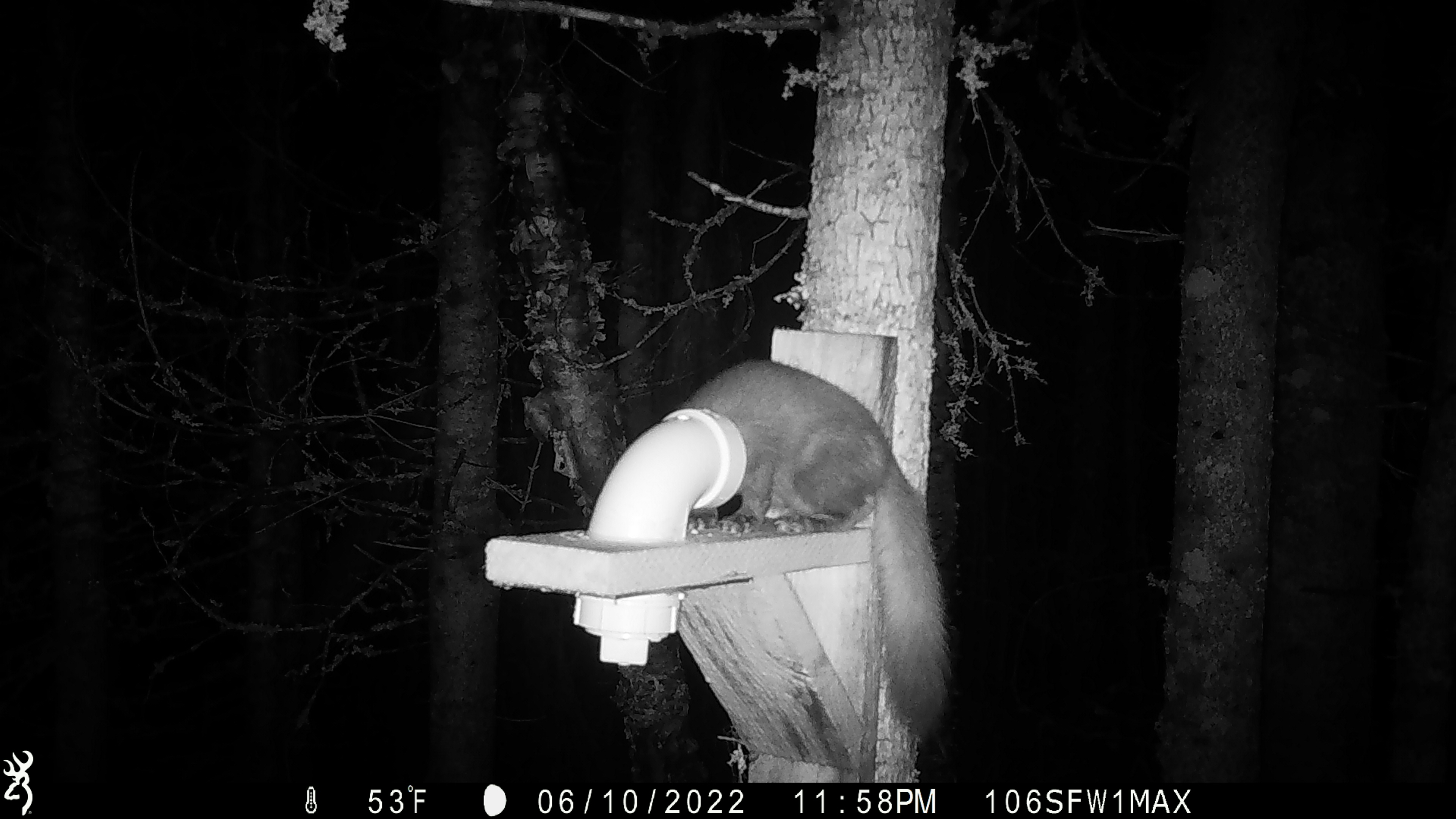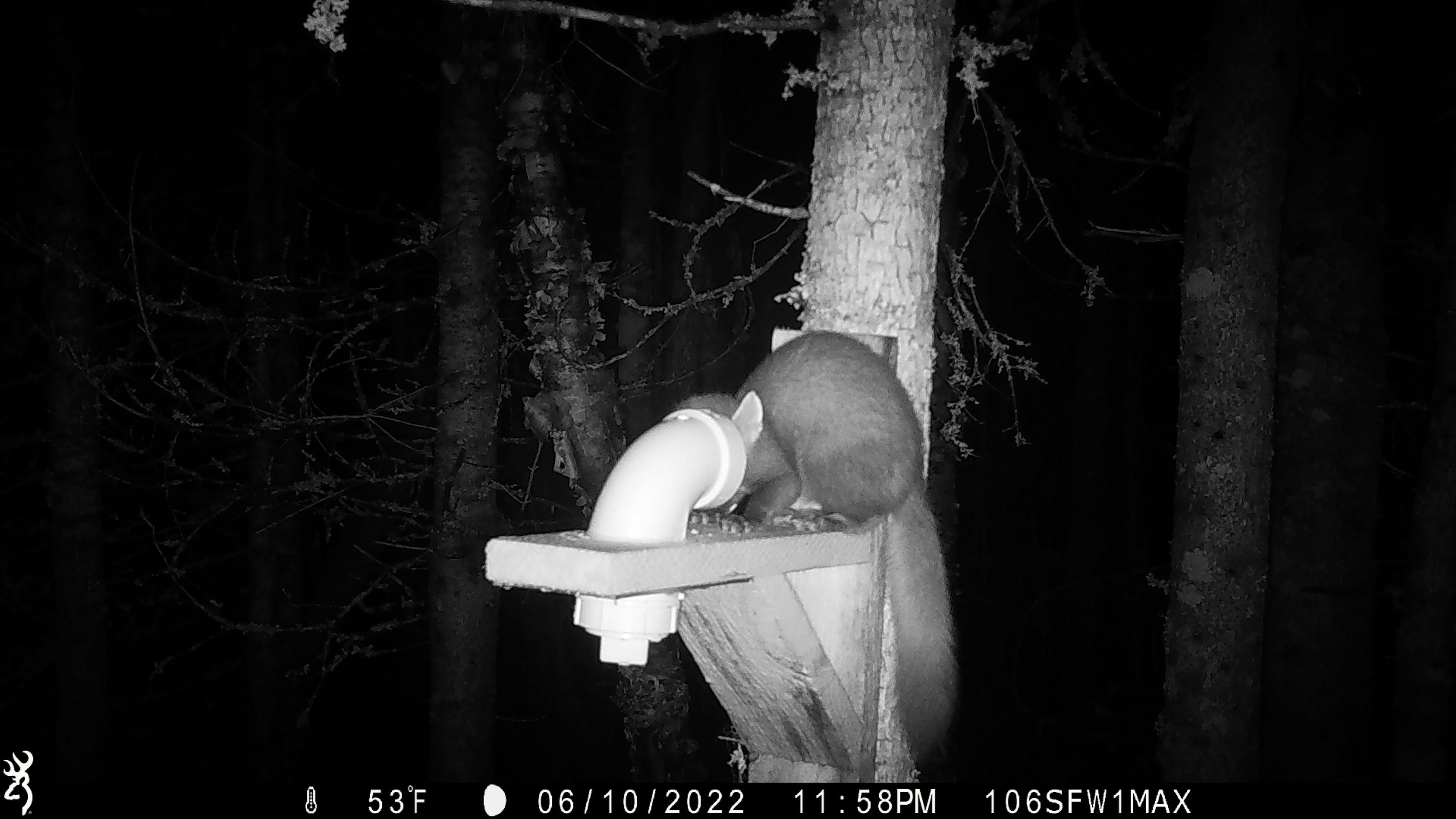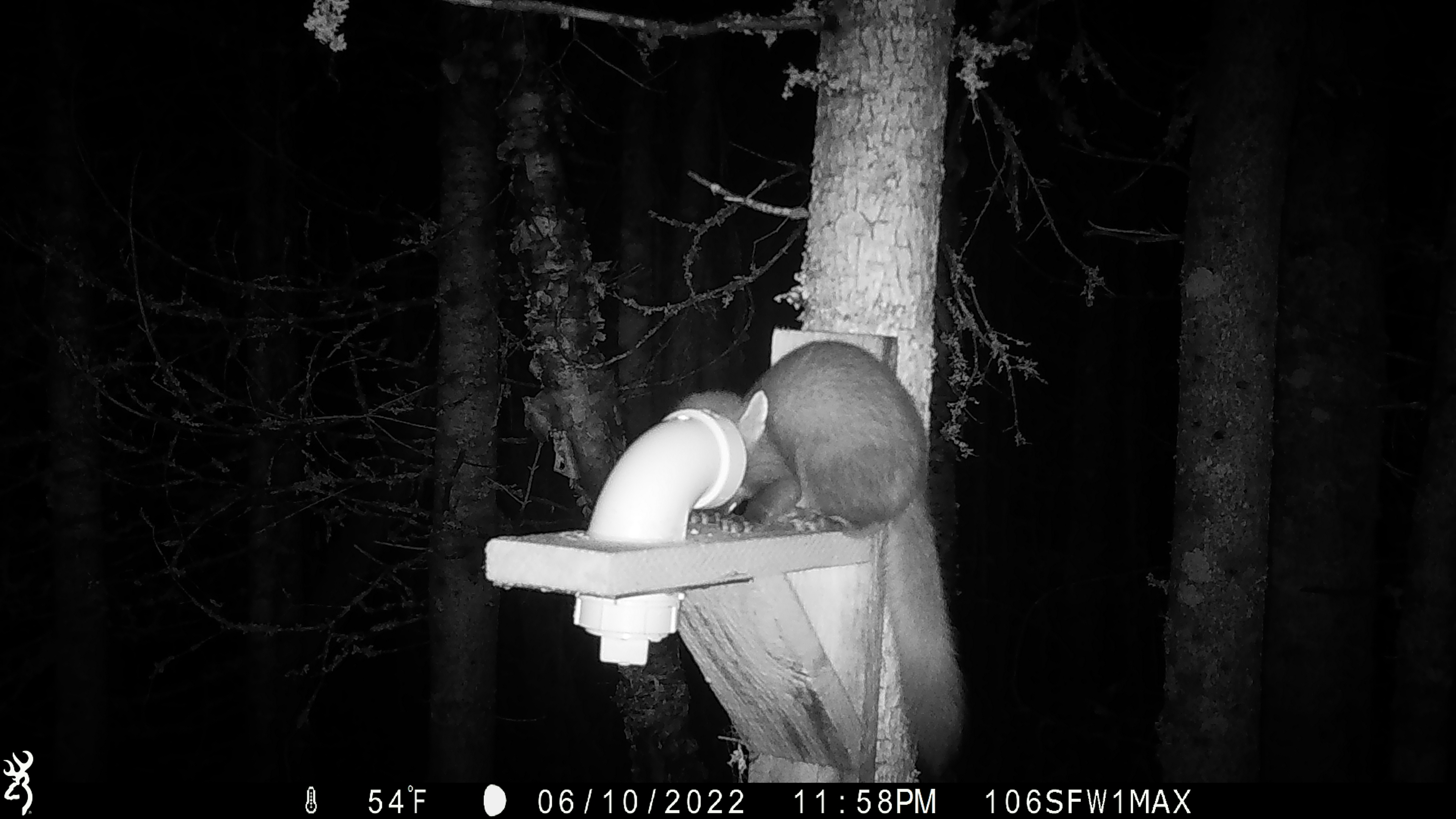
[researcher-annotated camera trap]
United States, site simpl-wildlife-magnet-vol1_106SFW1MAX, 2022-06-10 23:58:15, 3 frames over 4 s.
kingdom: Animalia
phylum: Chordata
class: Mammalia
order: Carnivora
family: Mustelidae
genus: Martes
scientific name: Martes americana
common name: american marten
American marten (Martes americana).